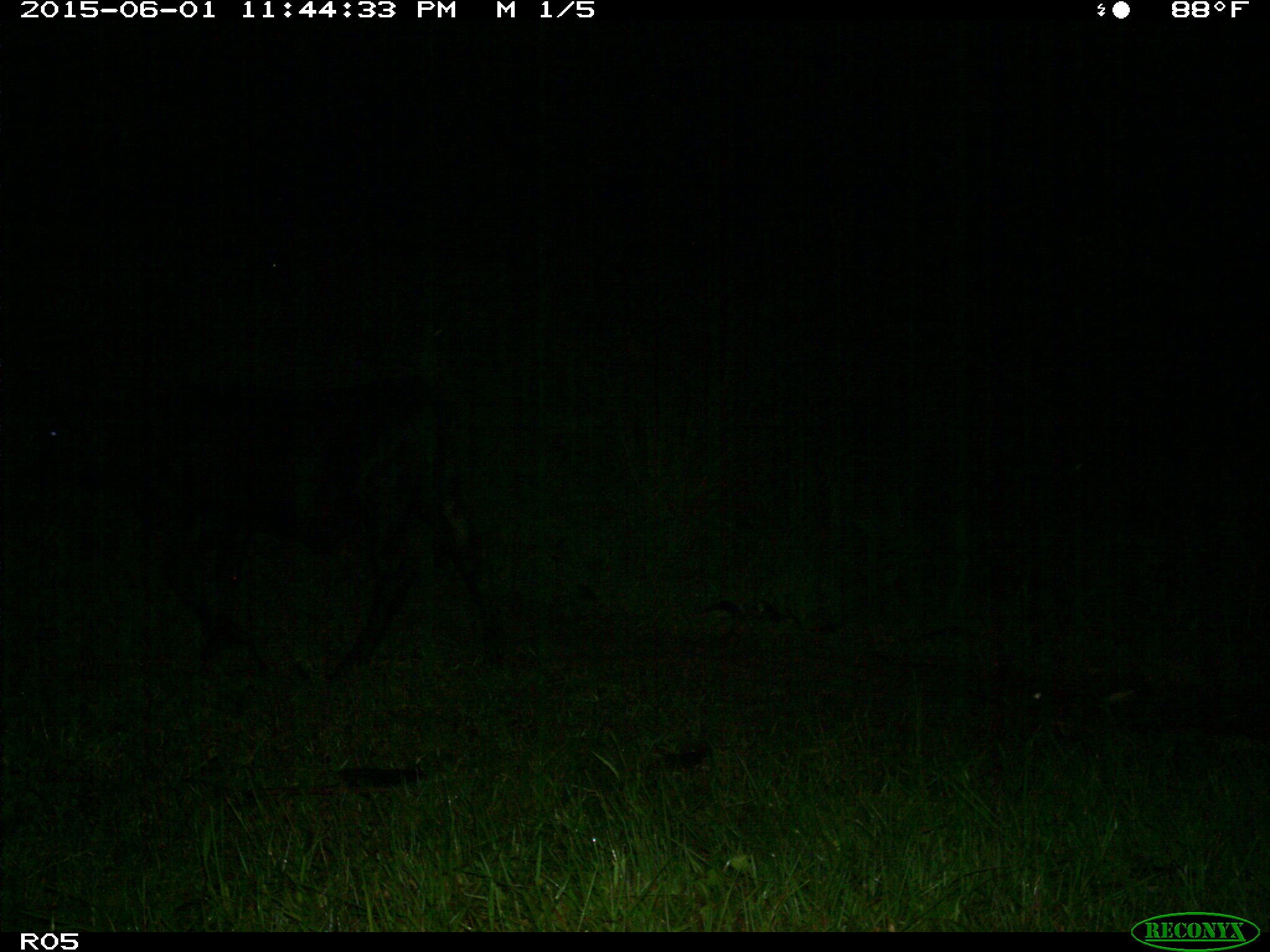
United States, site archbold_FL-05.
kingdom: Animalia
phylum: Chordata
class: Mammalia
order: Artiodactyla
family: Bovidae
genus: Bos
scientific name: Bos taurus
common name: domestic cow